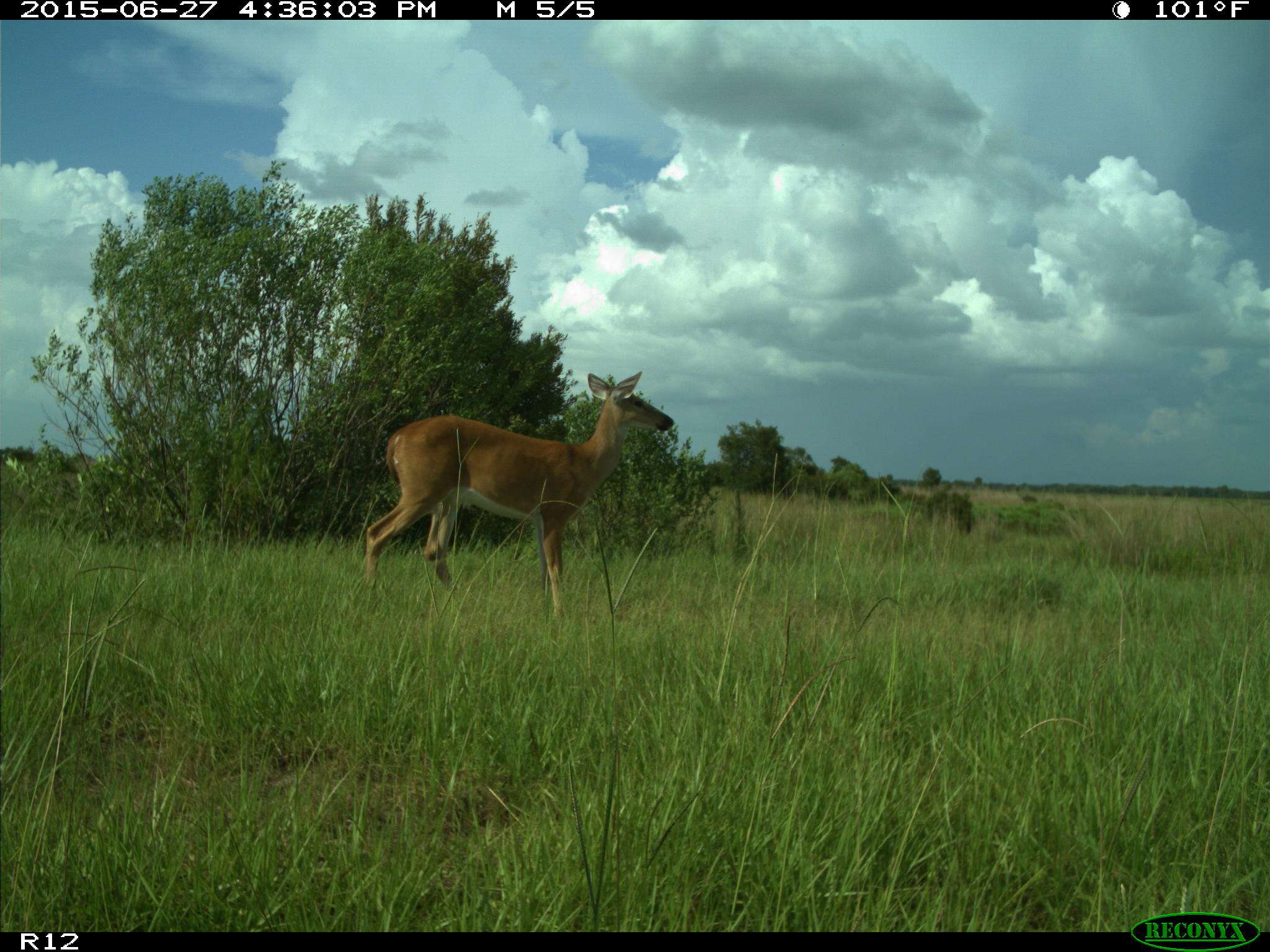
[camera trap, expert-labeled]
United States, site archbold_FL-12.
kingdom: Animalia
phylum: Chordata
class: Mammalia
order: Artiodactyla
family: Cervidae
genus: Odocoileus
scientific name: Odocoileus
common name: deer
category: unidentified deer